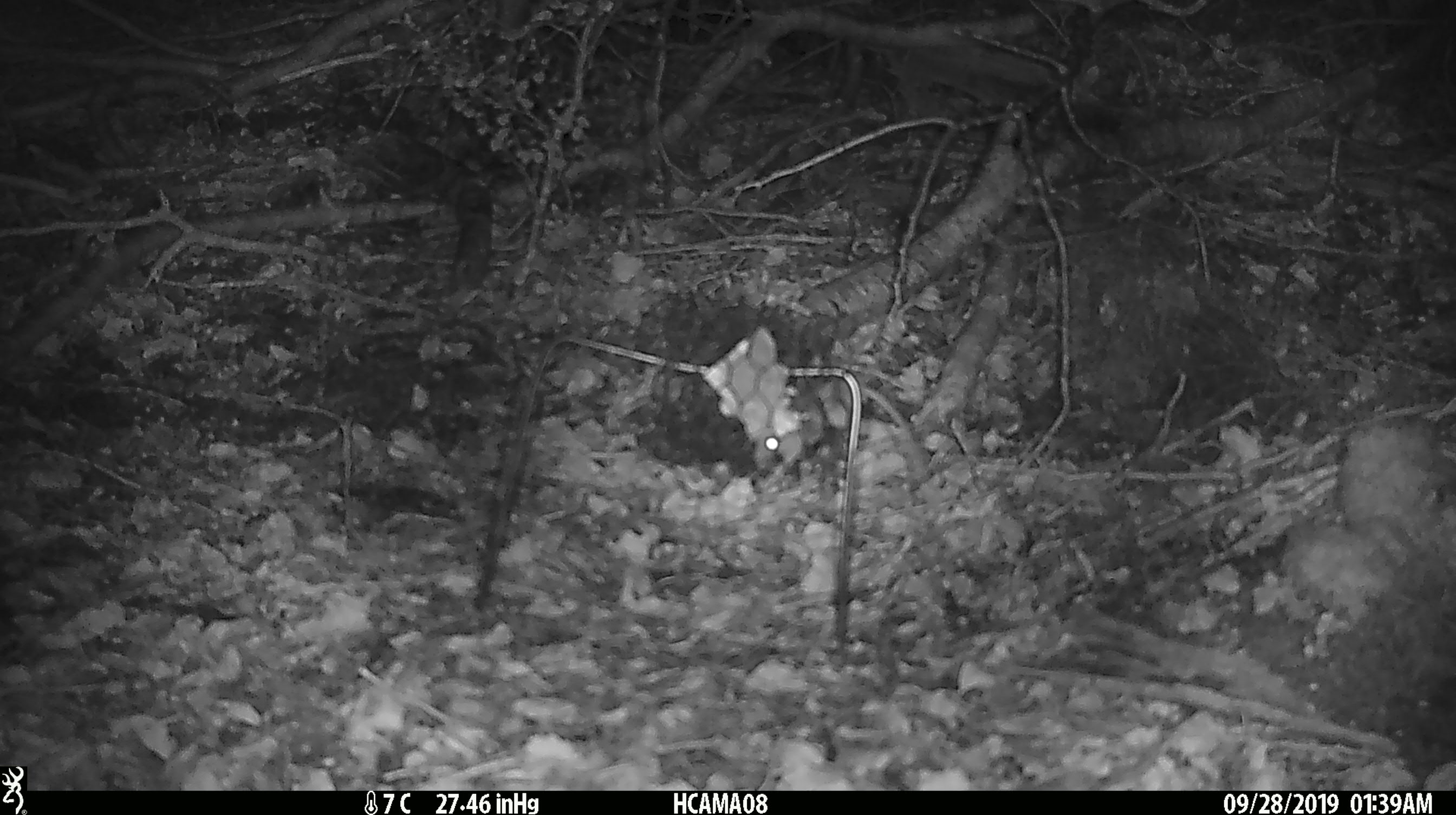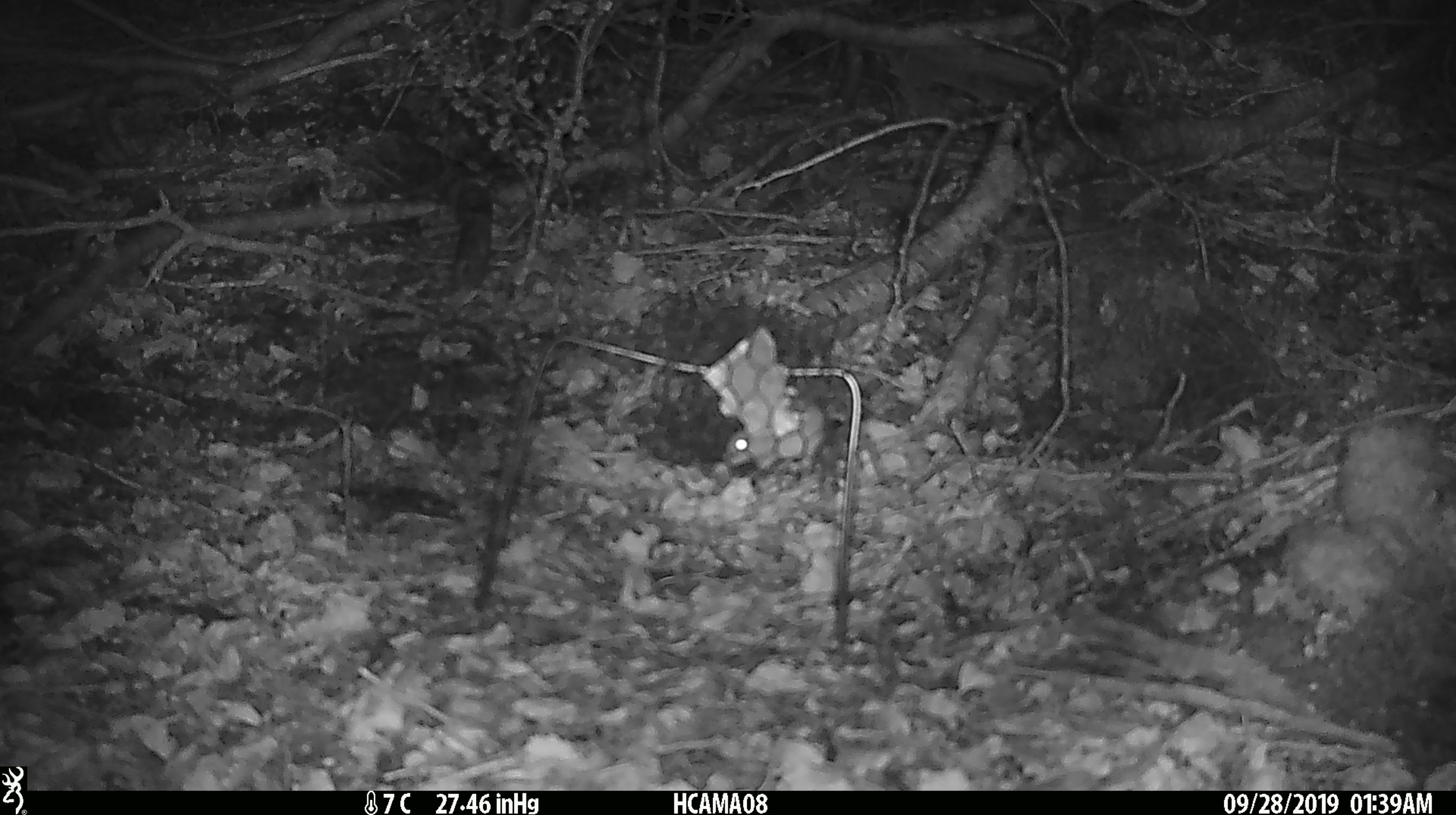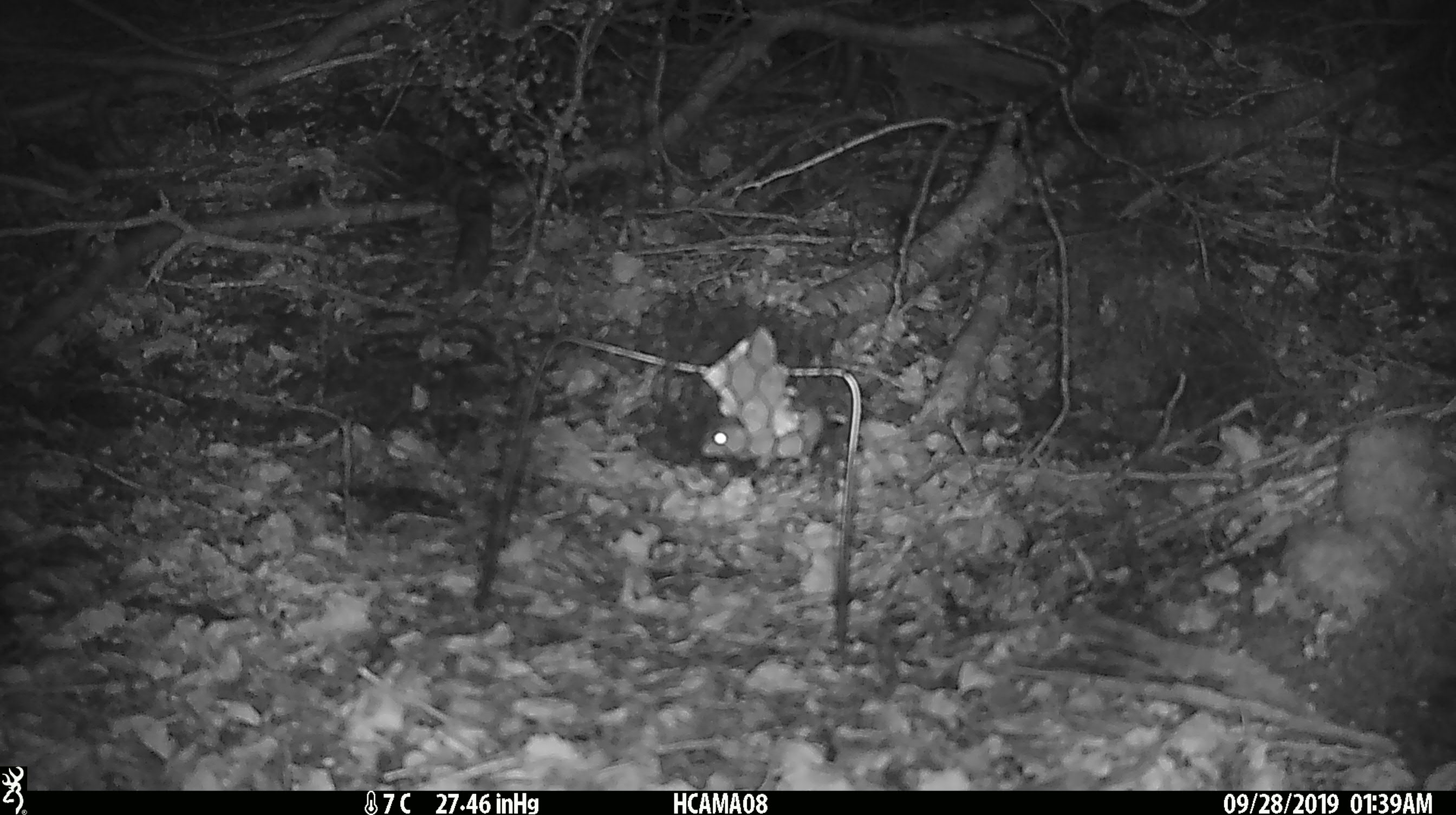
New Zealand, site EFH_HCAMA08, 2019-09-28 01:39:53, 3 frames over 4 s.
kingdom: Animalia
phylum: Chordata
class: Mammalia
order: Rodentia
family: Muridae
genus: Mus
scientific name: Mus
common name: mouse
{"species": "mouse (Mus)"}